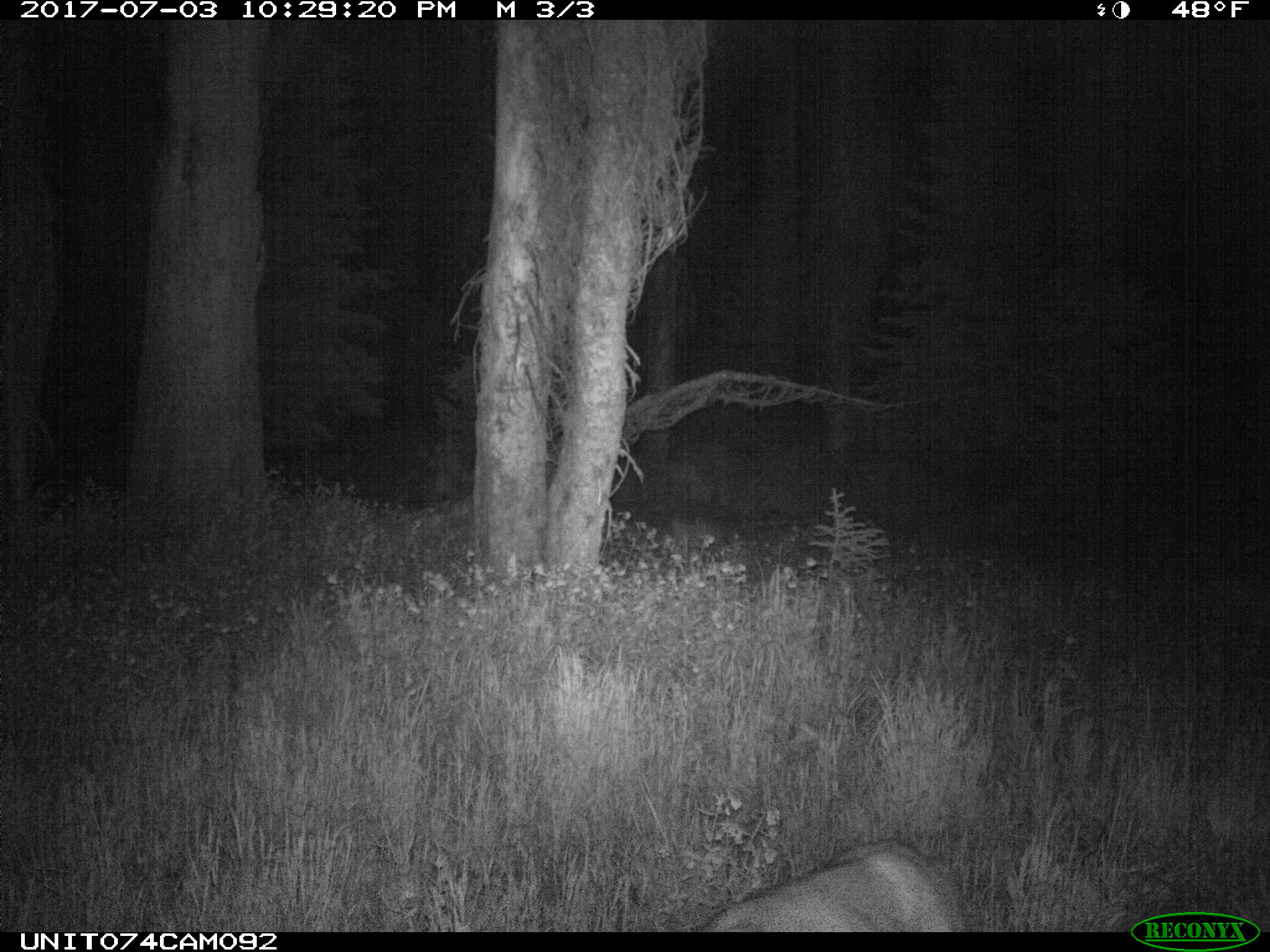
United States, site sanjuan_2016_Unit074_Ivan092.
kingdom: Animalia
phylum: Chordata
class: Mammalia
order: Artiodactyla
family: Cervidae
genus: Odocoileus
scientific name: Odocoileus hemionus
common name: mule deer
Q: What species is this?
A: Odocoileus hemionus (mule deer).